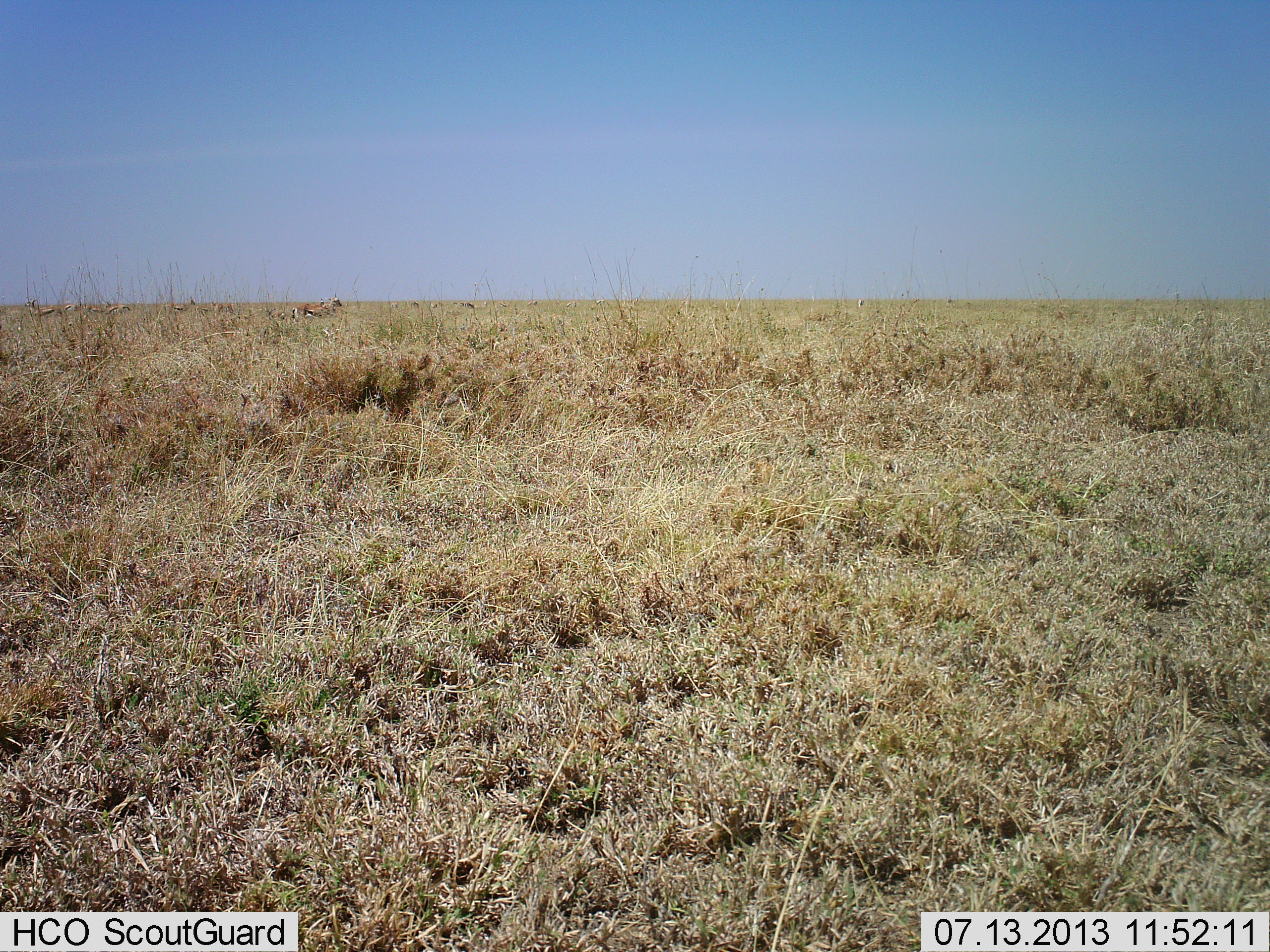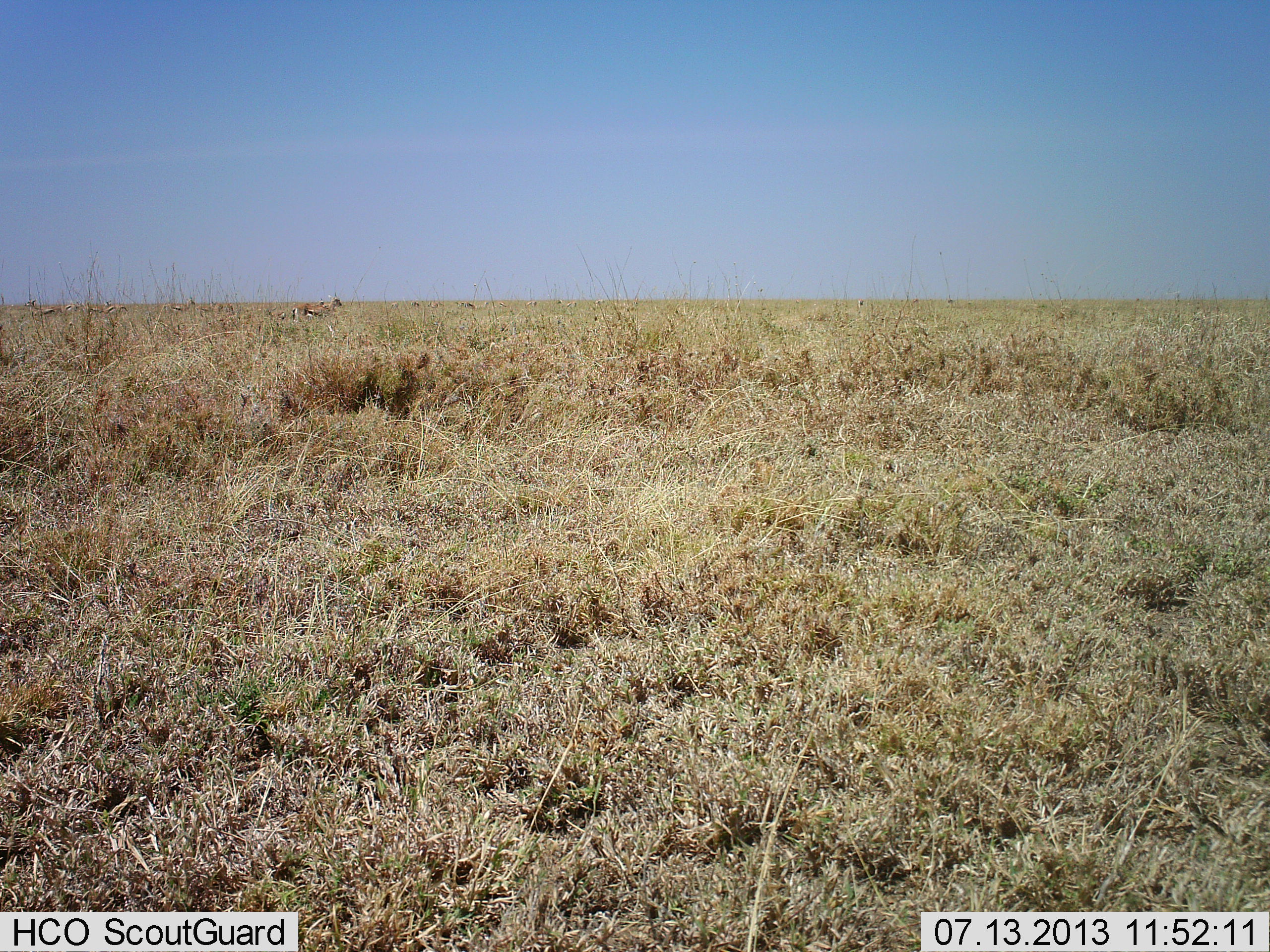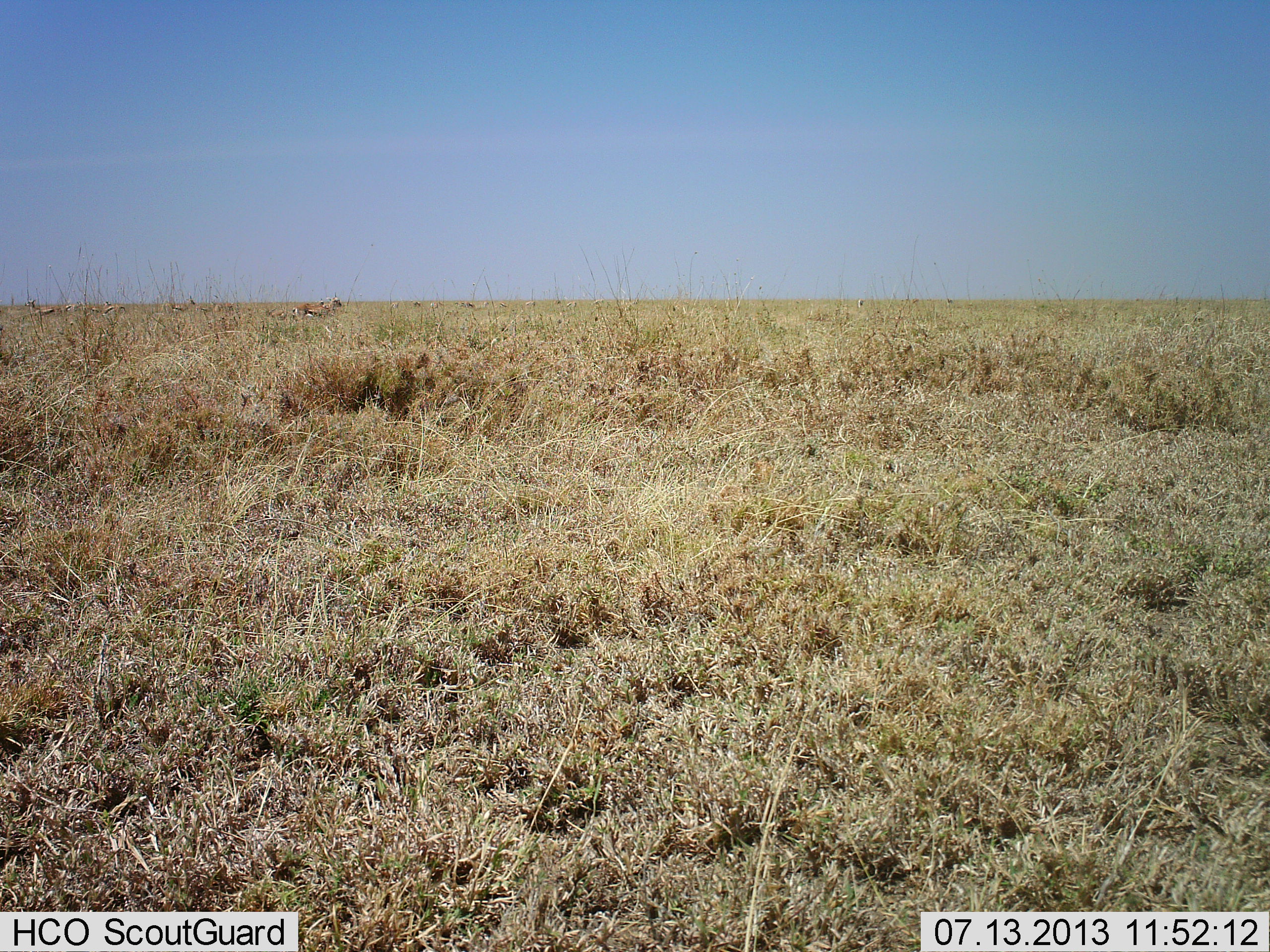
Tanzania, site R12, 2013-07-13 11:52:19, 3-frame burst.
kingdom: Animalia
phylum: Chordata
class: Mammalia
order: Artiodactyla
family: Bovidae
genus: Eudorcas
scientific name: Eudorcas thomsonii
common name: thomson's gazelle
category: gazellethomsons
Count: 5.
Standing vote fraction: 89%.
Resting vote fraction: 0%.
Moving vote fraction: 11%.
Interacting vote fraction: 0%.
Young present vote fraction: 0%.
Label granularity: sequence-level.